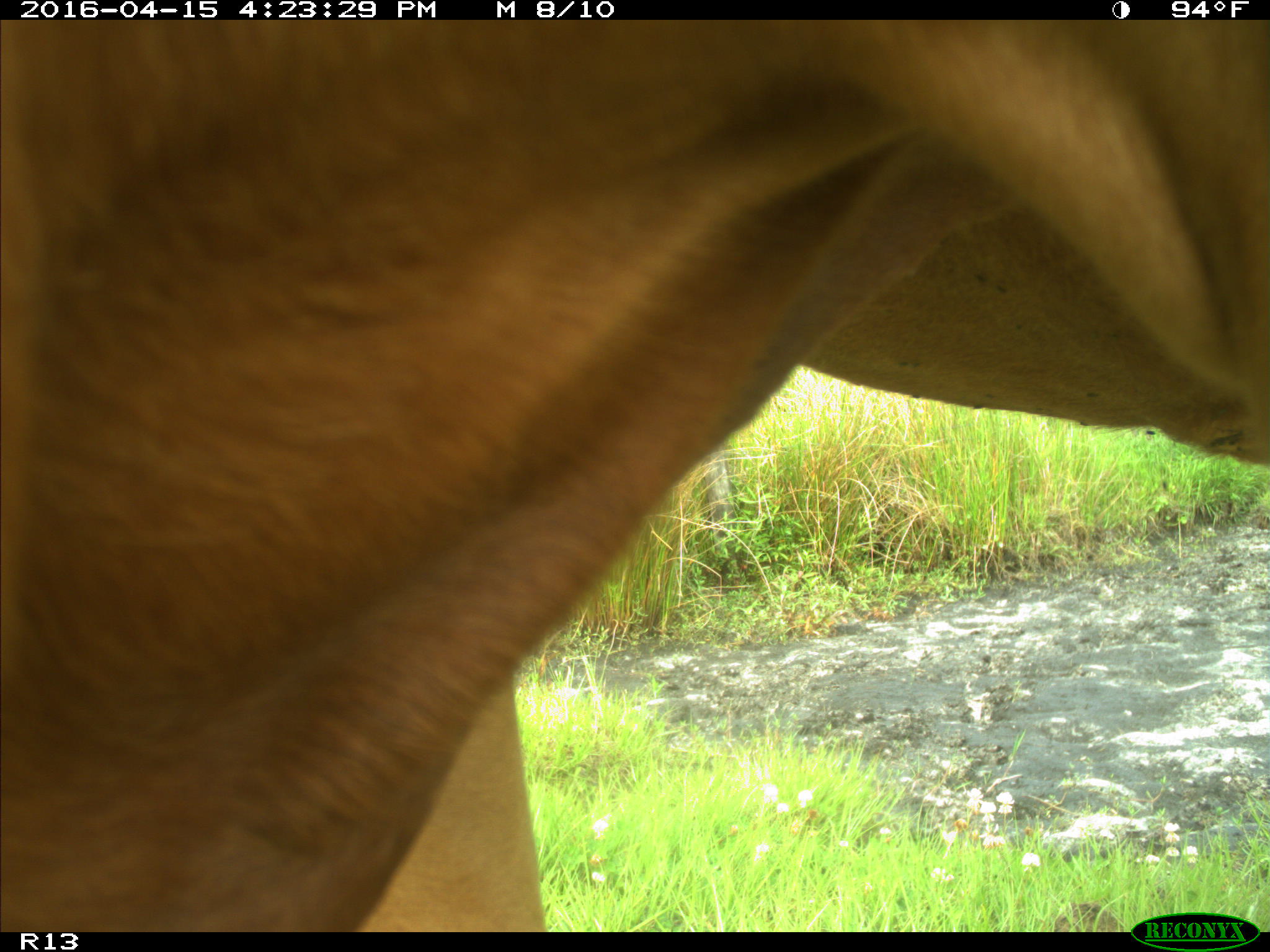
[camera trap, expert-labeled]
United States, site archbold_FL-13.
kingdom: Animalia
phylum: Chordata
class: Mammalia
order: Artiodactyla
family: Bovidae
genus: Bos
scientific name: Bos taurus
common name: domestic cow